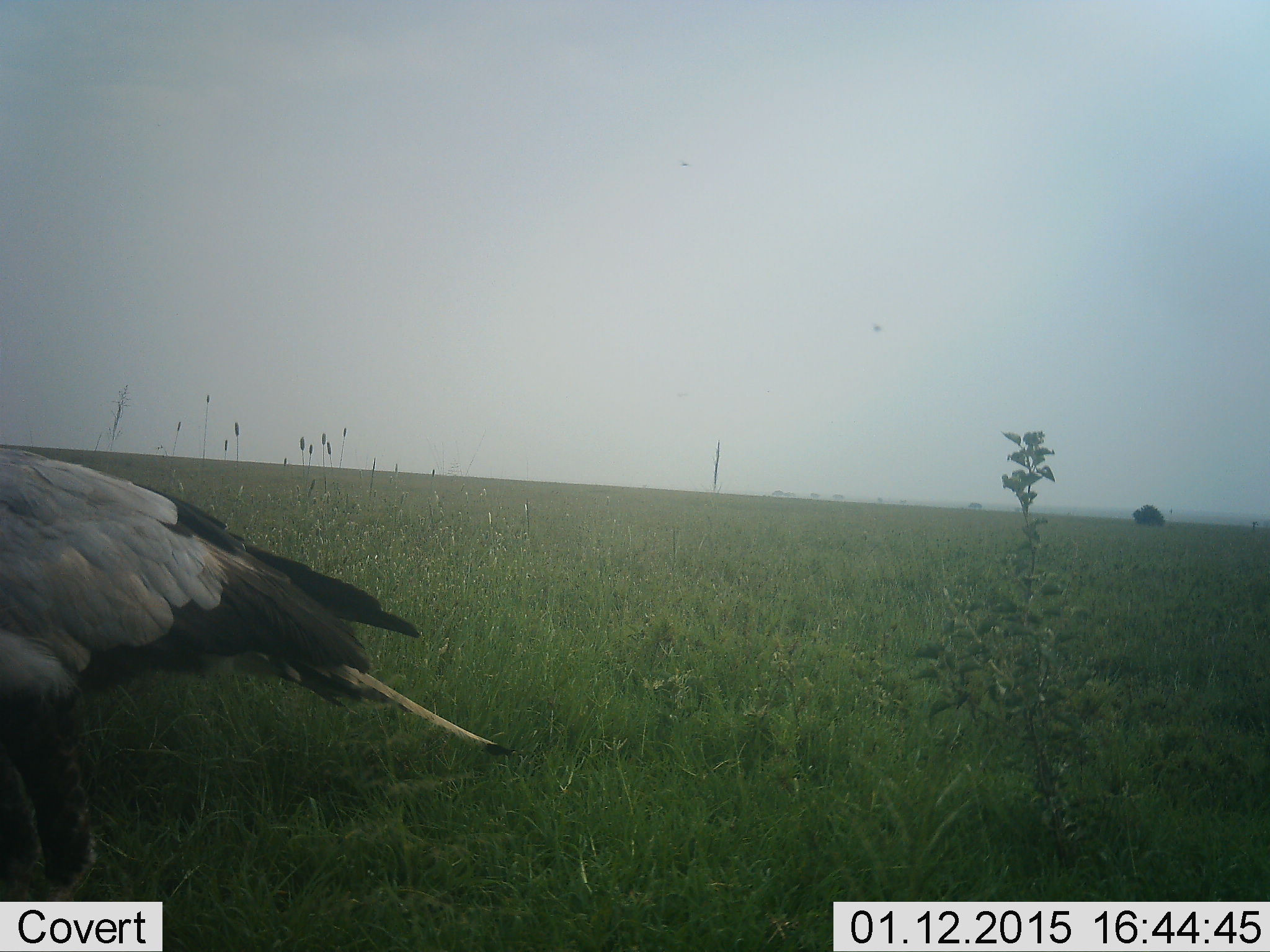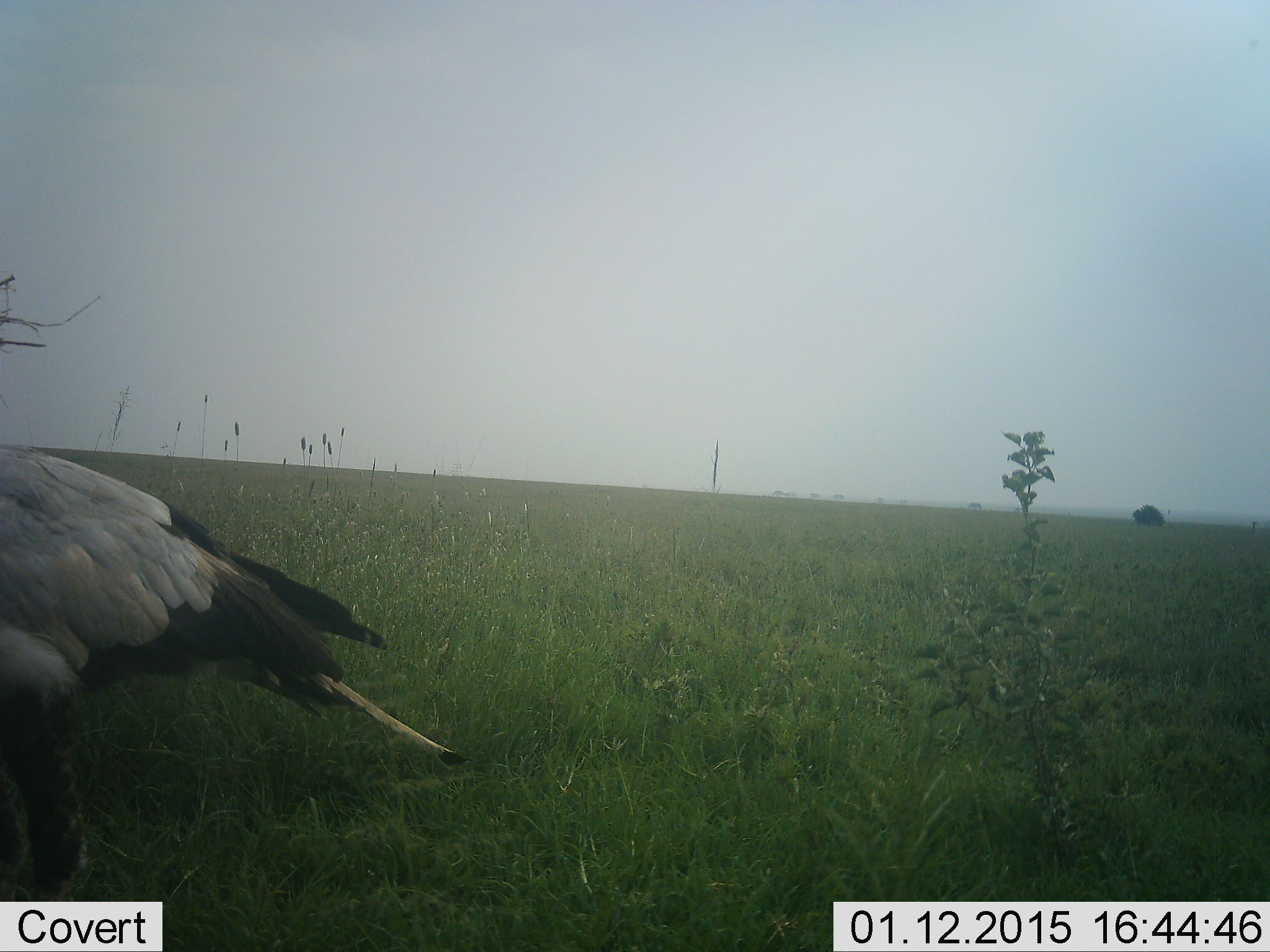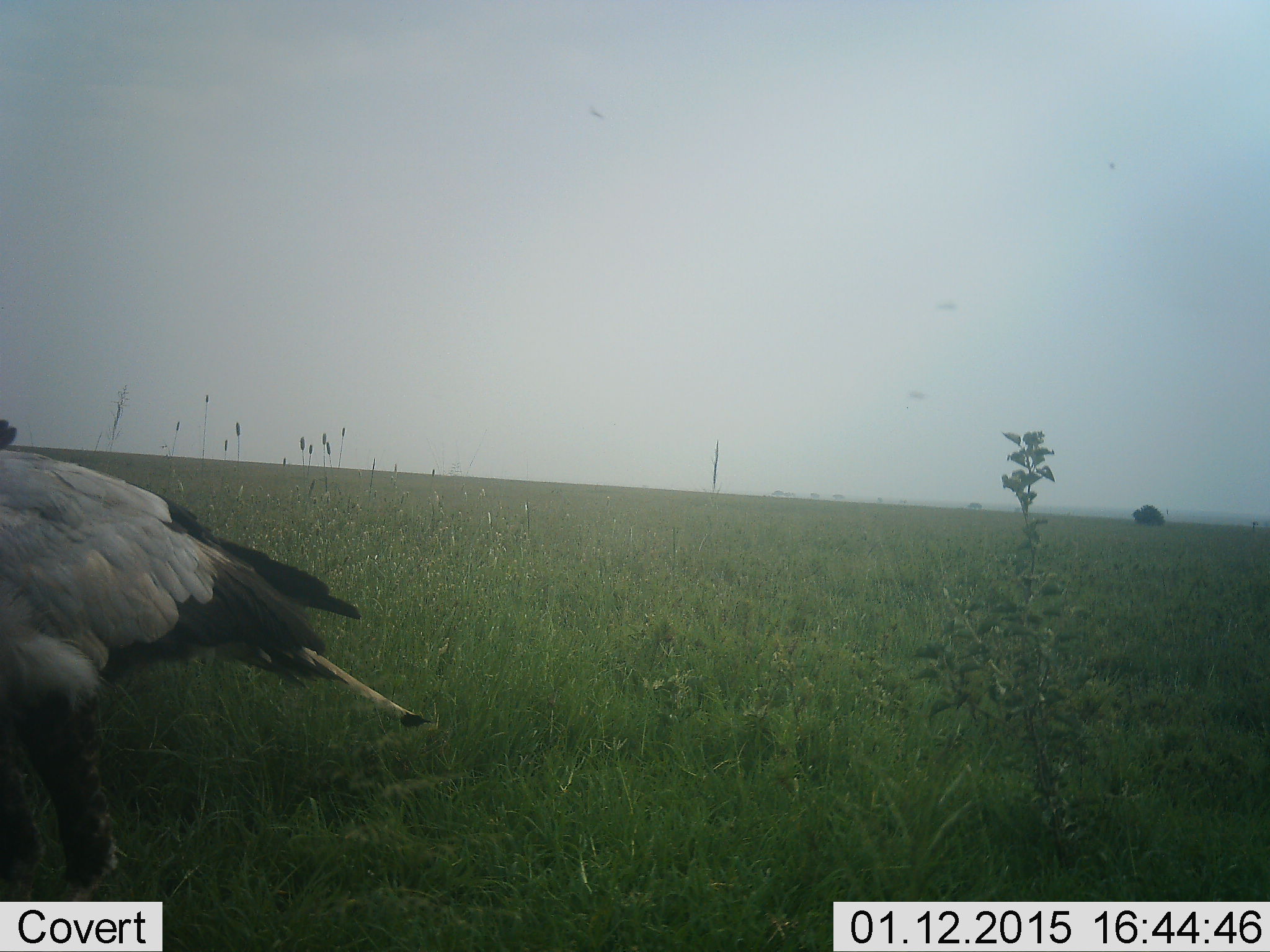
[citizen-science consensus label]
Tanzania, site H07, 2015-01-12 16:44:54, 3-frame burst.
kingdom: Animalia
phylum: Chordata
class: Aves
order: Accipitriformes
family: Sagittariidae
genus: Sagittarius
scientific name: Sagittarius serpentarius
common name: secretary bird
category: secretarybird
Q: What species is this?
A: Secretarybird (secretary bird) (Sagittarius serpentarius).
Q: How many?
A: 1.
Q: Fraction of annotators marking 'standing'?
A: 70%.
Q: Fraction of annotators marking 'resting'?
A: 0%.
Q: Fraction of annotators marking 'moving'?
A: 30%.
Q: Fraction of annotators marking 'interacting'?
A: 0%.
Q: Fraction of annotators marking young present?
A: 0%.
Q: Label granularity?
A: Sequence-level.